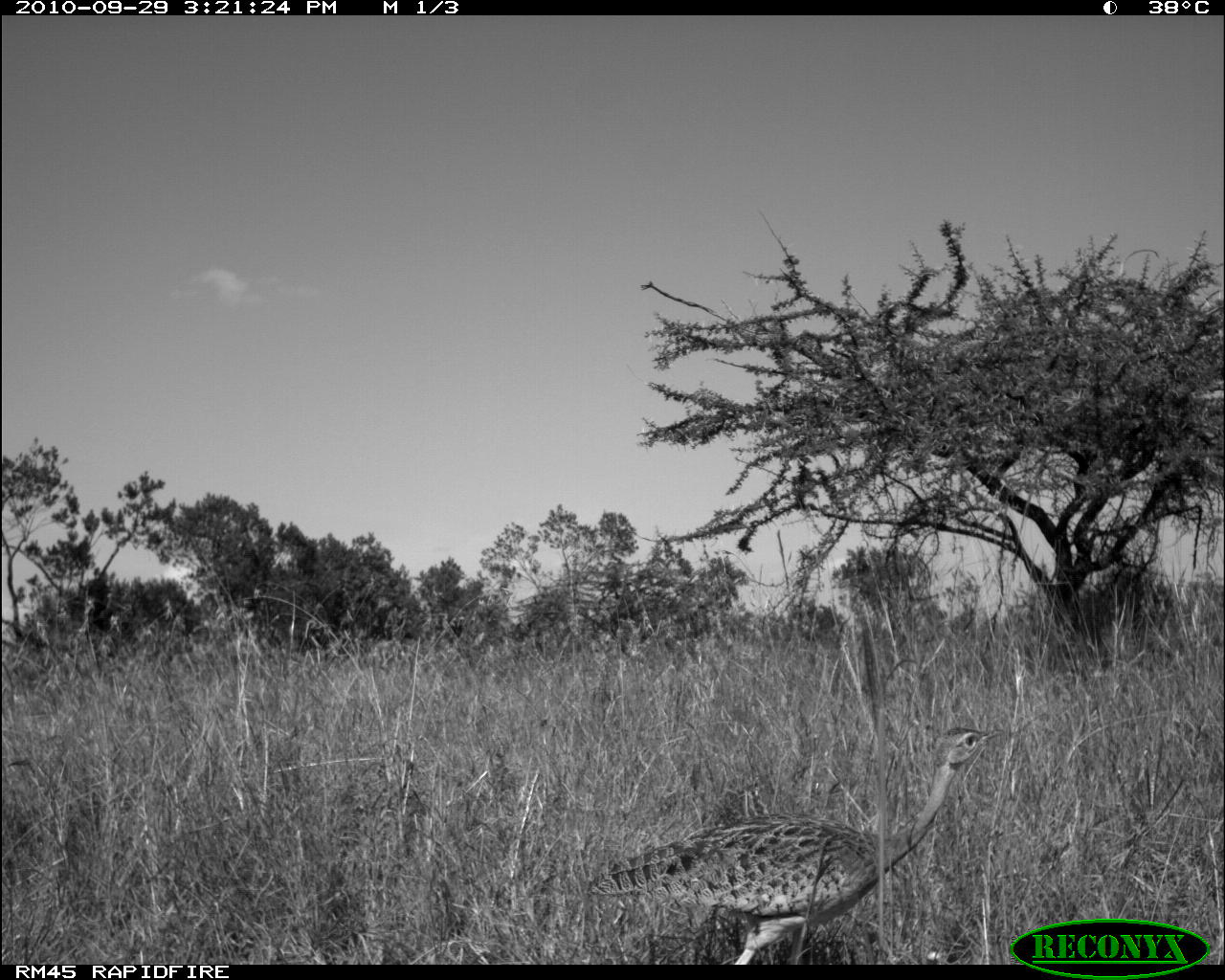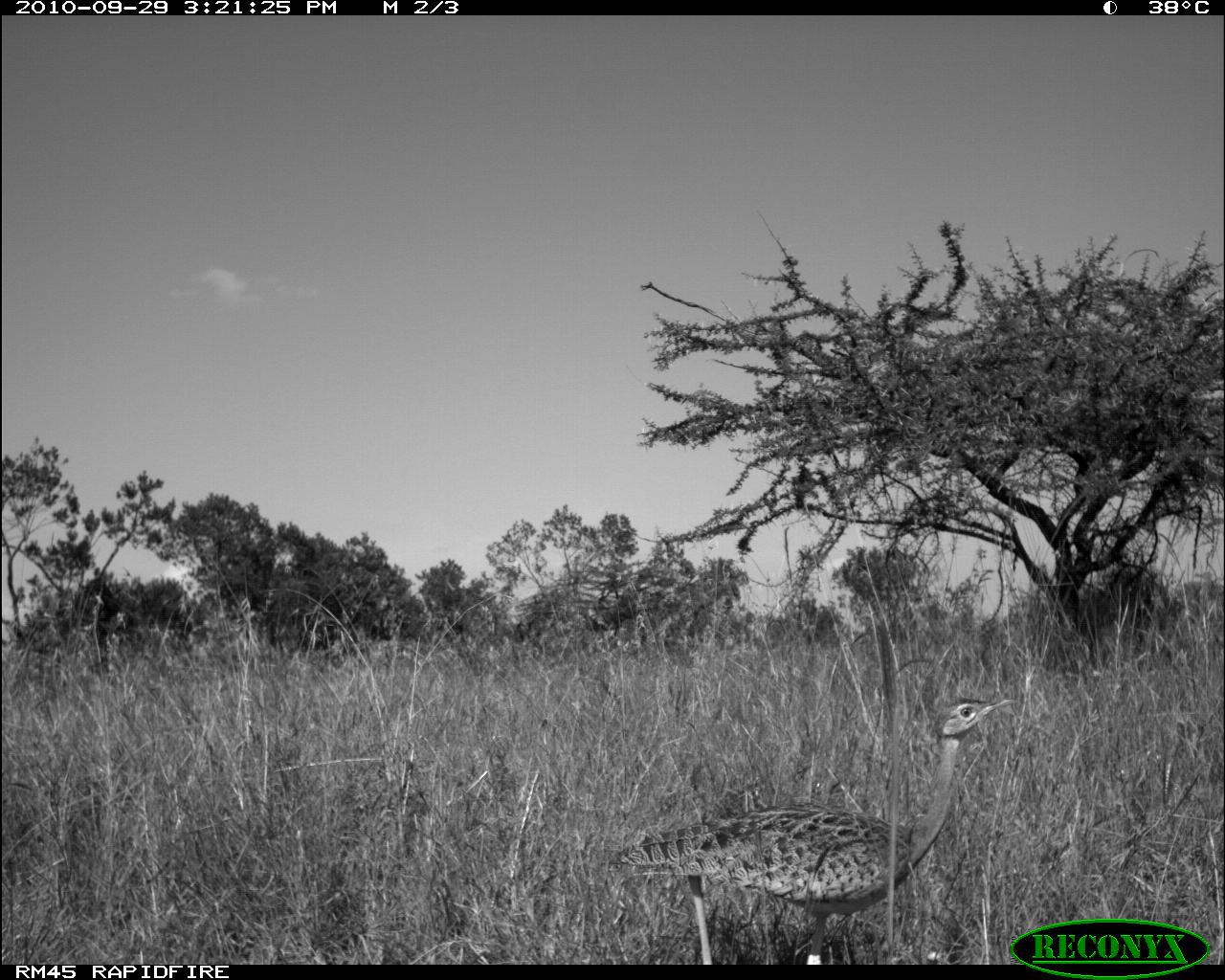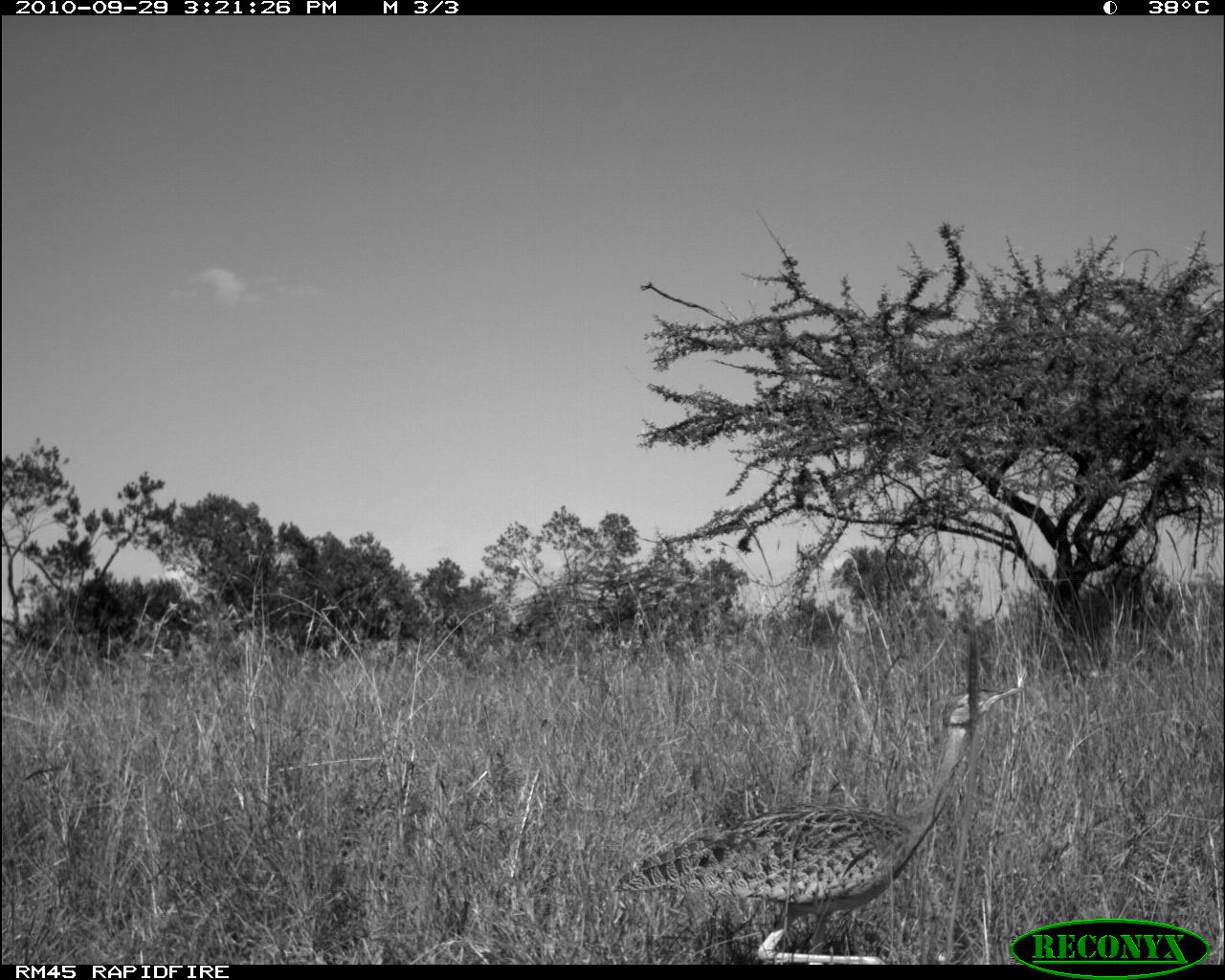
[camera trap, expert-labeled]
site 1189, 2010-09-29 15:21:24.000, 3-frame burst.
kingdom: Animalia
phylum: Chordata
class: Aves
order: Otidiformes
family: Otididae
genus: Lissotis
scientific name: Lissotis melanogaster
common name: black-bellied bustard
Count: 1.